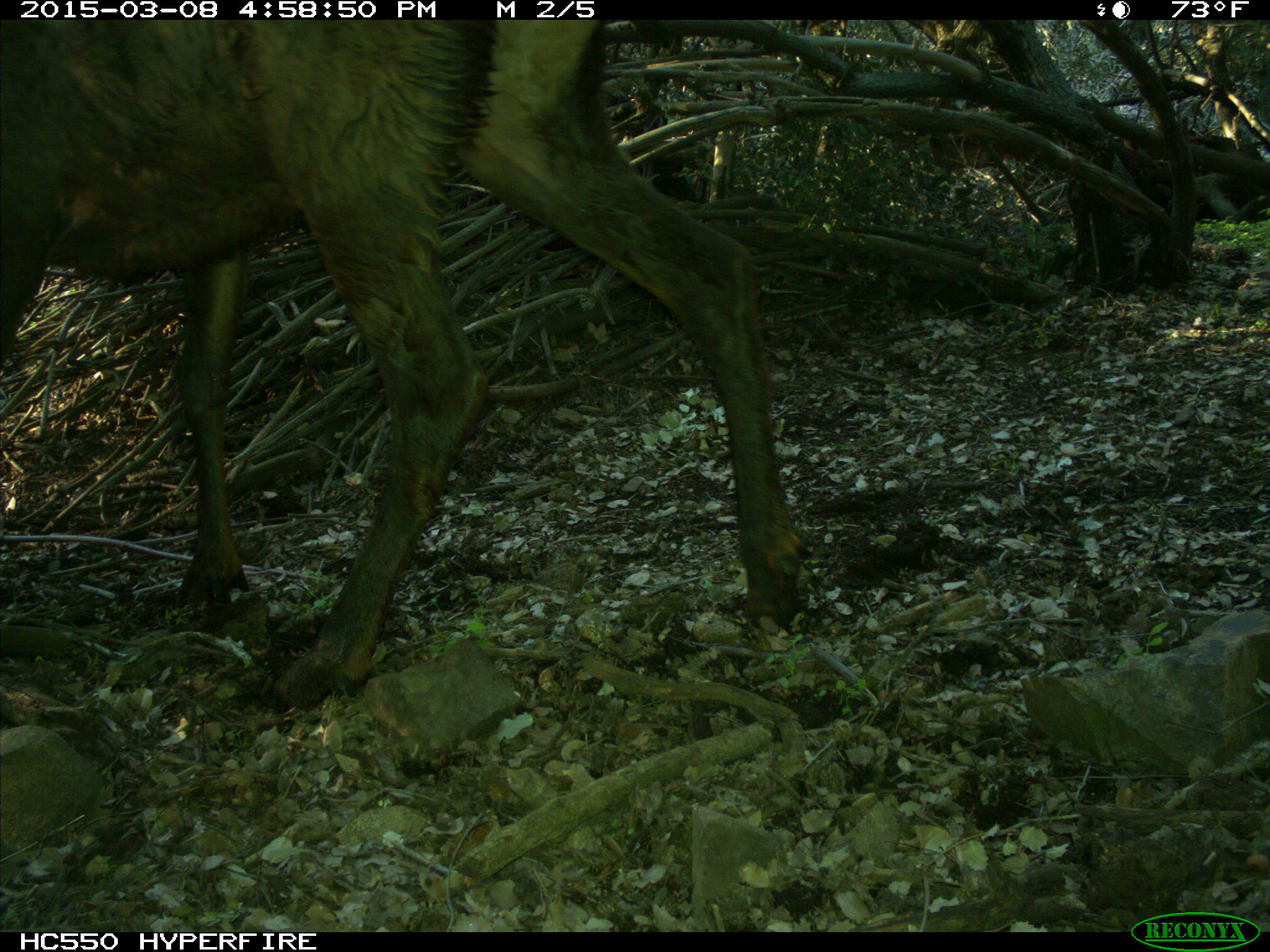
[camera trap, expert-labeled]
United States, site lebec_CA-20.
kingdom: Animalia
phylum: Chordata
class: Mammalia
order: Artiodactyla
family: Cervidae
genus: Cervus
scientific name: Cervus canadensis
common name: elk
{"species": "Cervus canadensis (elk)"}